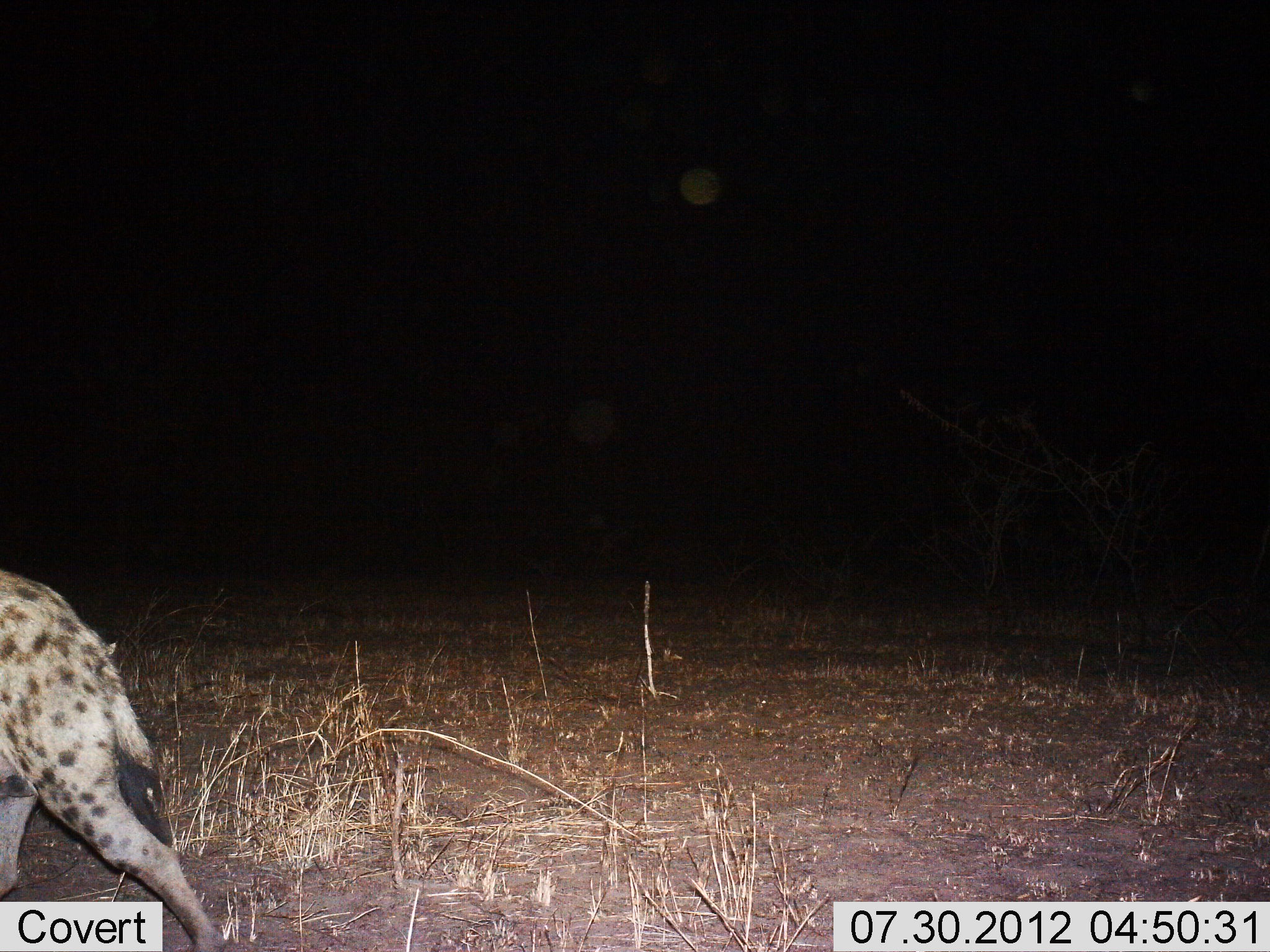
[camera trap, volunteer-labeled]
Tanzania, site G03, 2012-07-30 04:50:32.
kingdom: Animalia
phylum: Chordata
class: Mammalia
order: Carnivora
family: Hyaenidae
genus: Crocuta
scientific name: Crocuta crocuta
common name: spotted hyena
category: hyenaspotted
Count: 1.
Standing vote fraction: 0%.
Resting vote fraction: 0%.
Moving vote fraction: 100%.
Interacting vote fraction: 0%.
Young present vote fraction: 0%.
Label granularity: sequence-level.